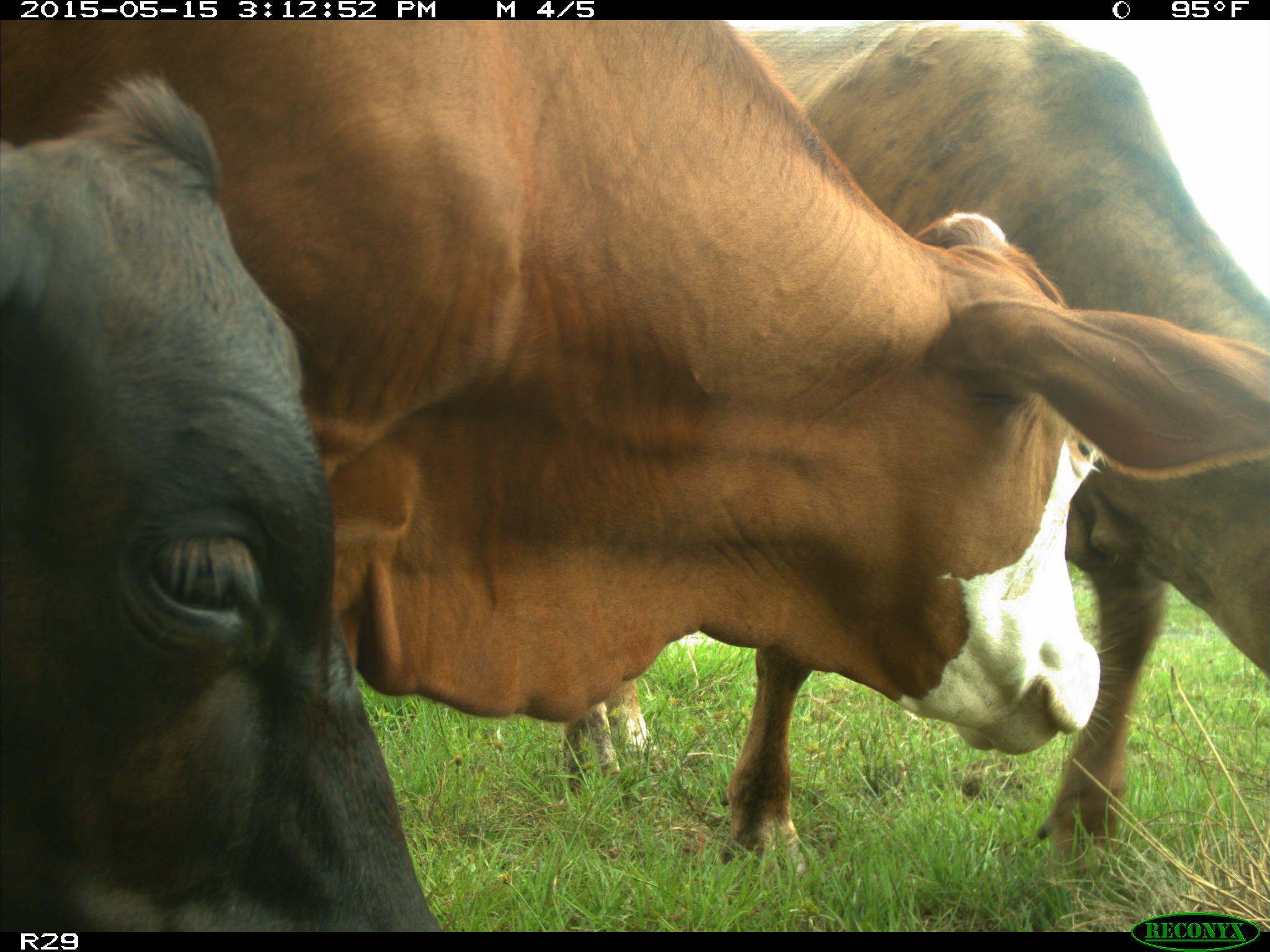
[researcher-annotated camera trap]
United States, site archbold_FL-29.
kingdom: Animalia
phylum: Chordata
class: Mammalia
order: Artiodactyla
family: Bovidae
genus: Bos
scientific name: Bos taurus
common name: domestic cow